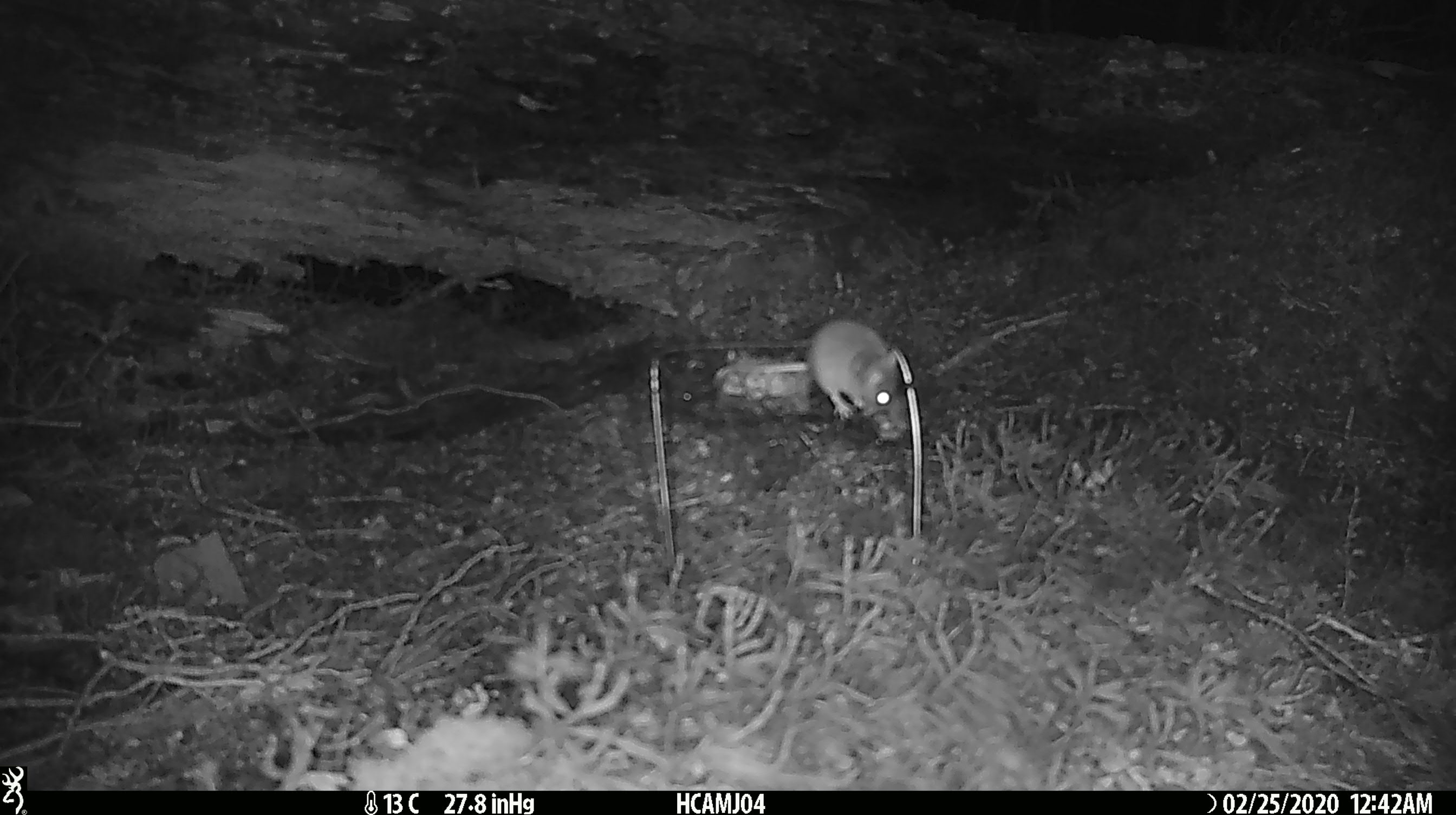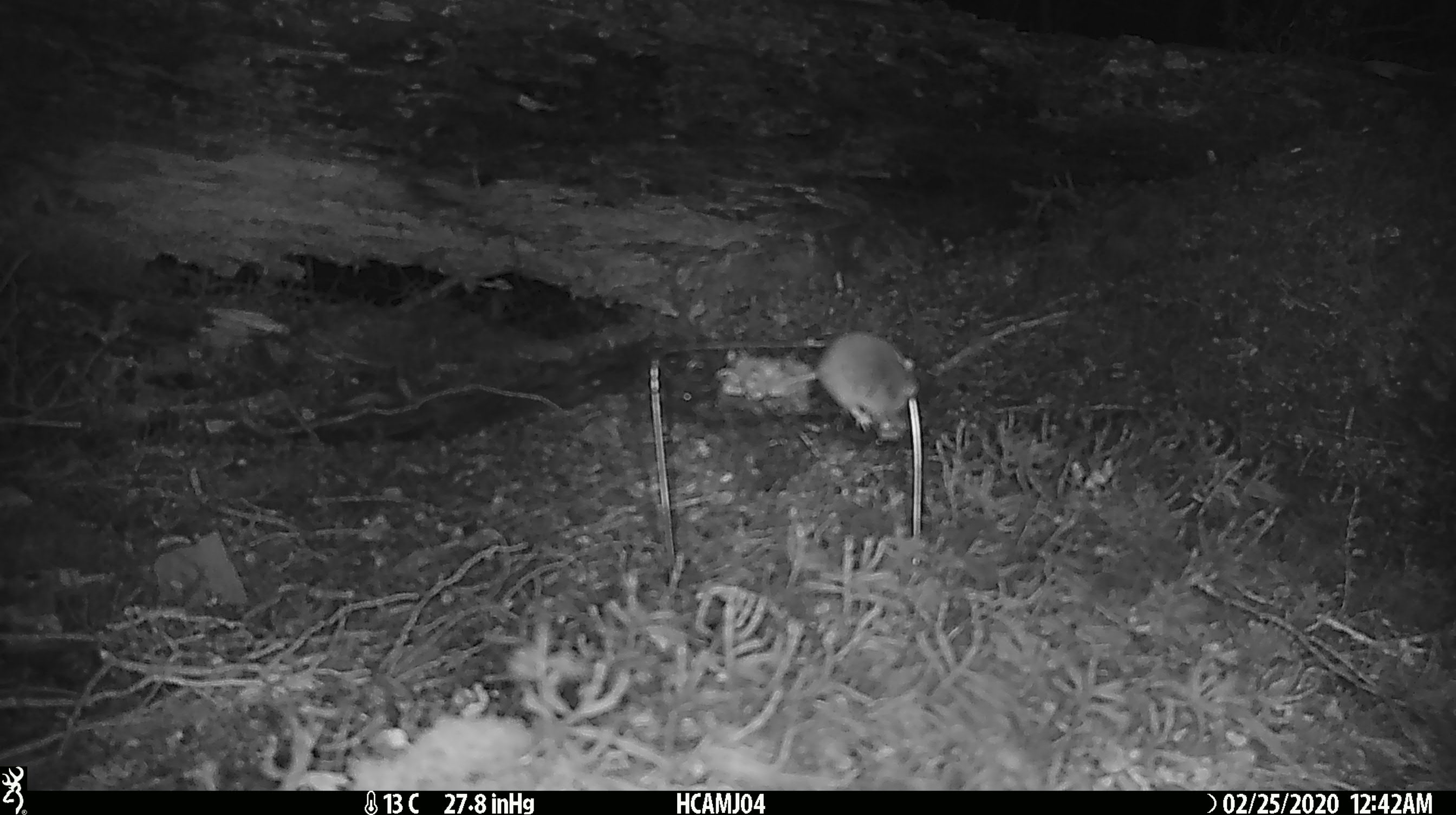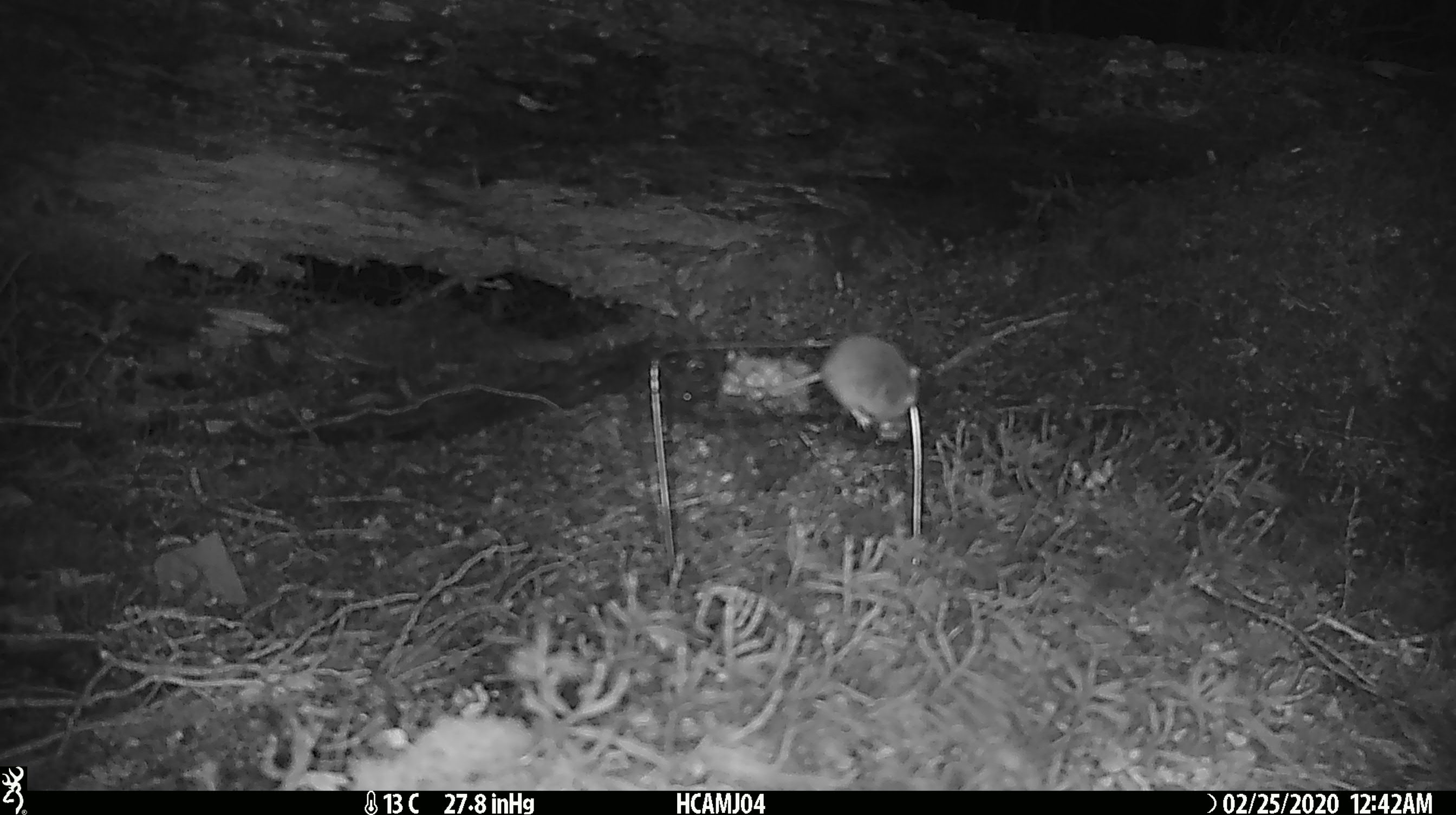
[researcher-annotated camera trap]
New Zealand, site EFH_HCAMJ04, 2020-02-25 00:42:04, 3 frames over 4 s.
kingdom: Animalia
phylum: Chordata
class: Mammalia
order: Rodentia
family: Muridae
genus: Mus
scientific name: Mus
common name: mouse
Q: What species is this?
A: Mouse (Mus).